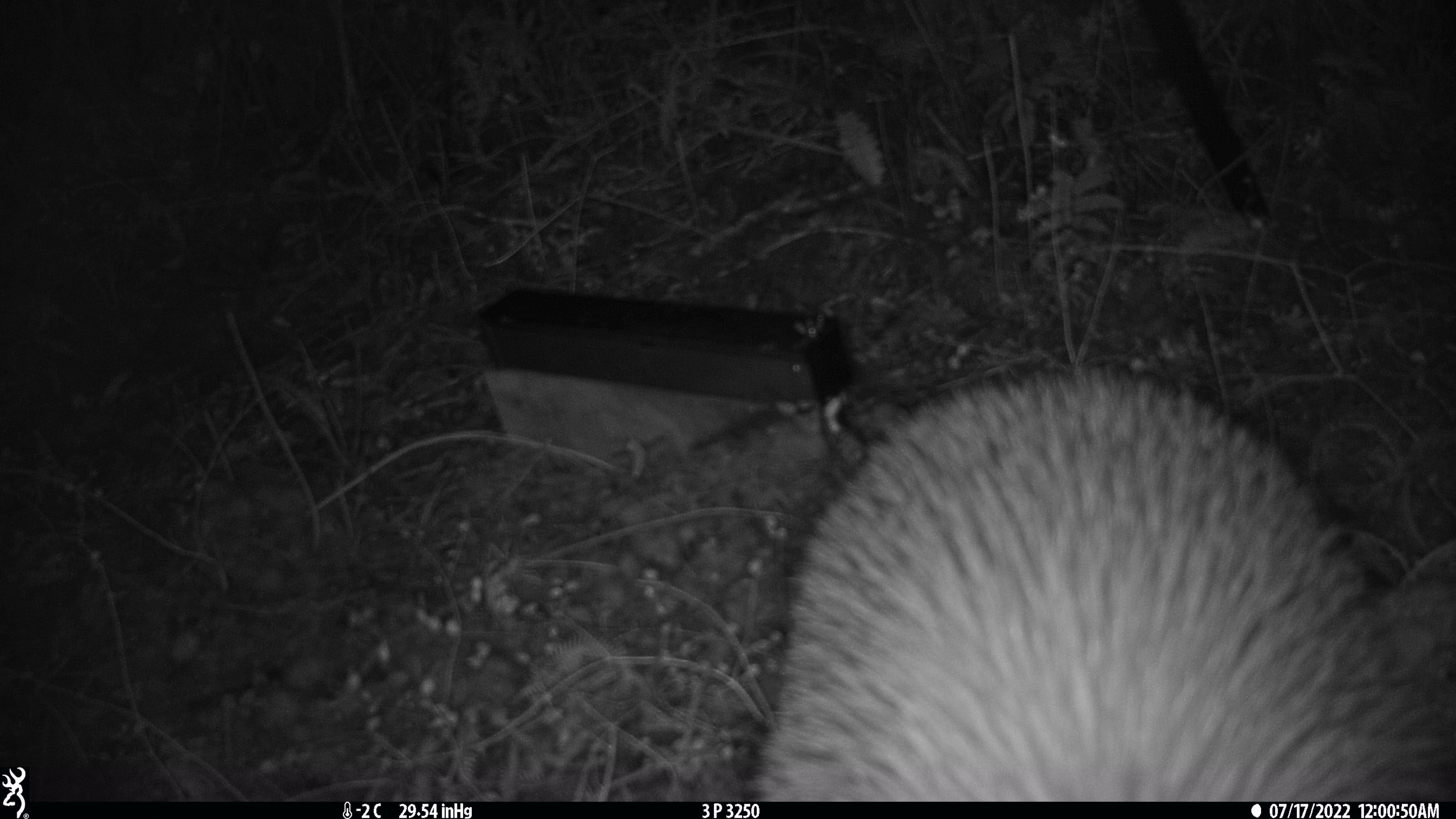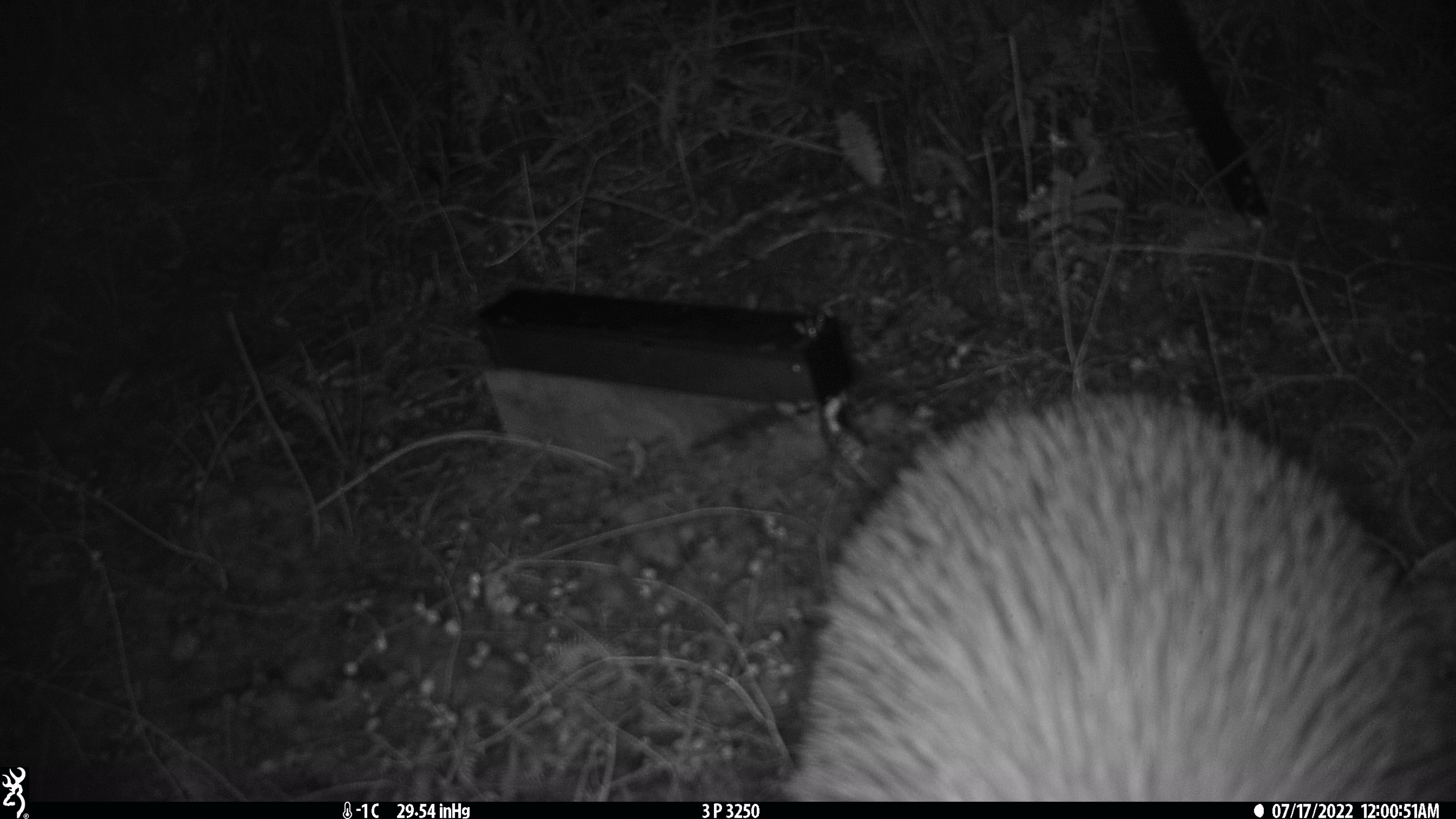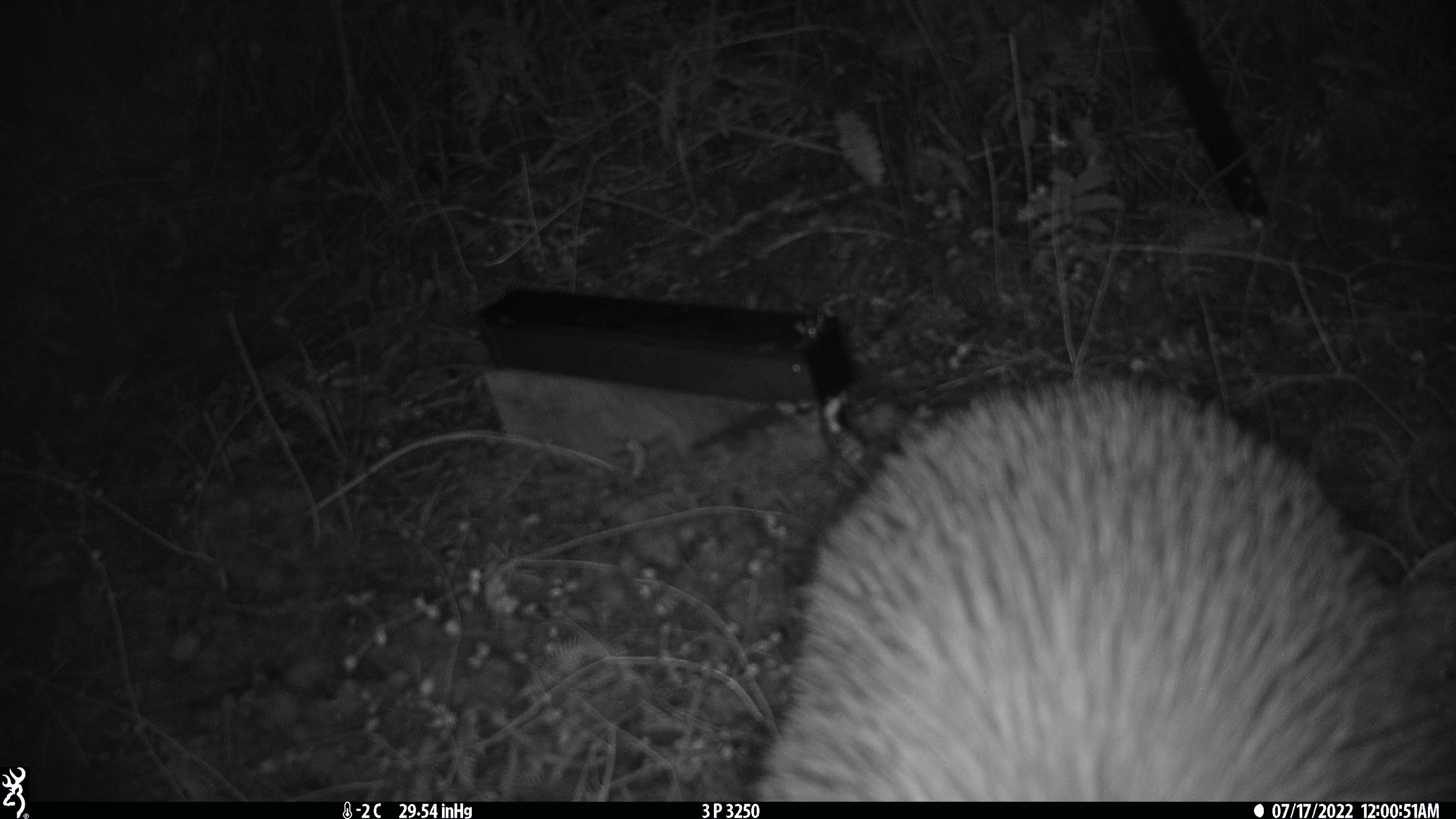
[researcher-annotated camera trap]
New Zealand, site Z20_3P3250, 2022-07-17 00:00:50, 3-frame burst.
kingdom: Animalia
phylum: Chordata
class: Aves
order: Apterygiformes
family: Apterygidae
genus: Apteryx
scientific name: Apteryx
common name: kiwi